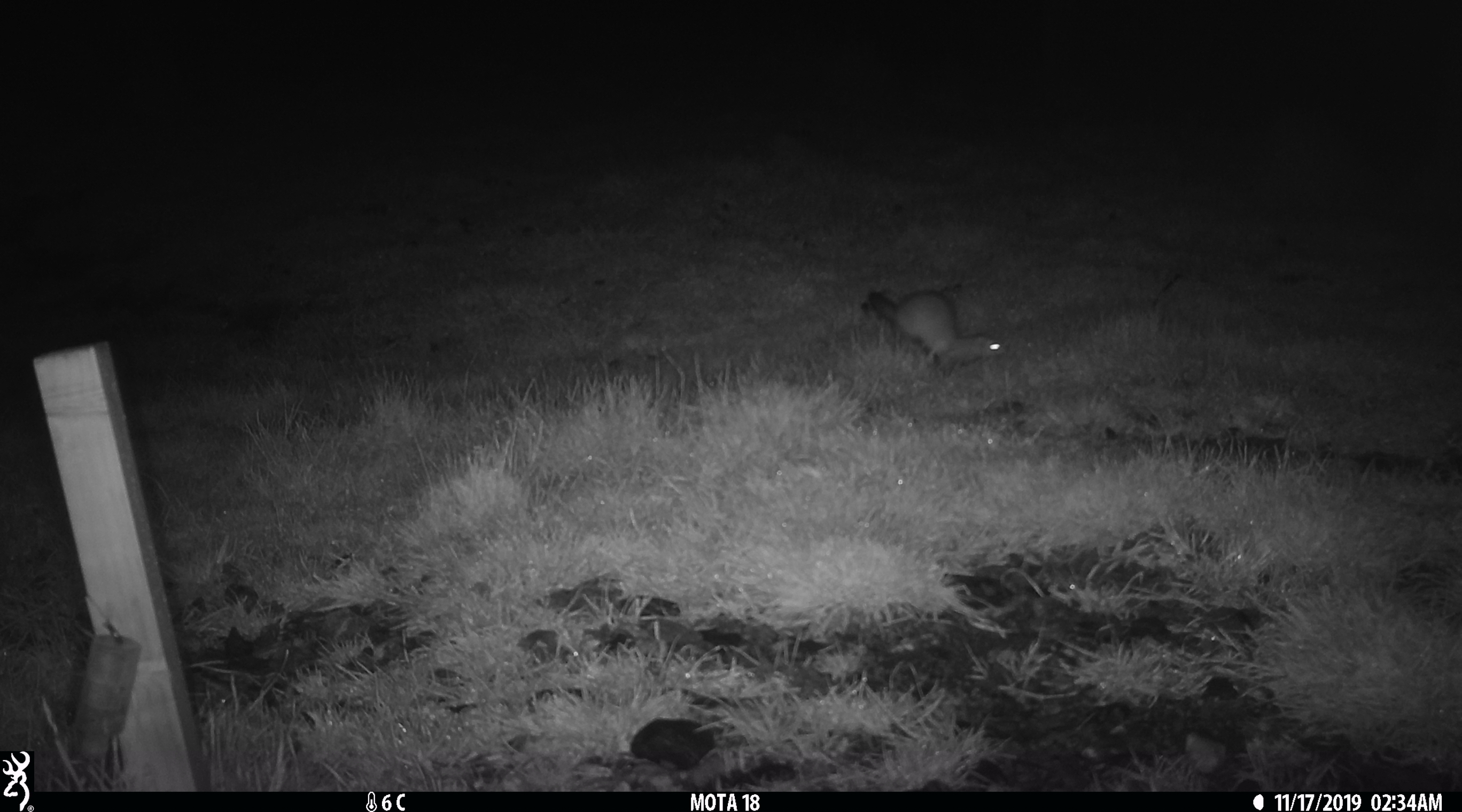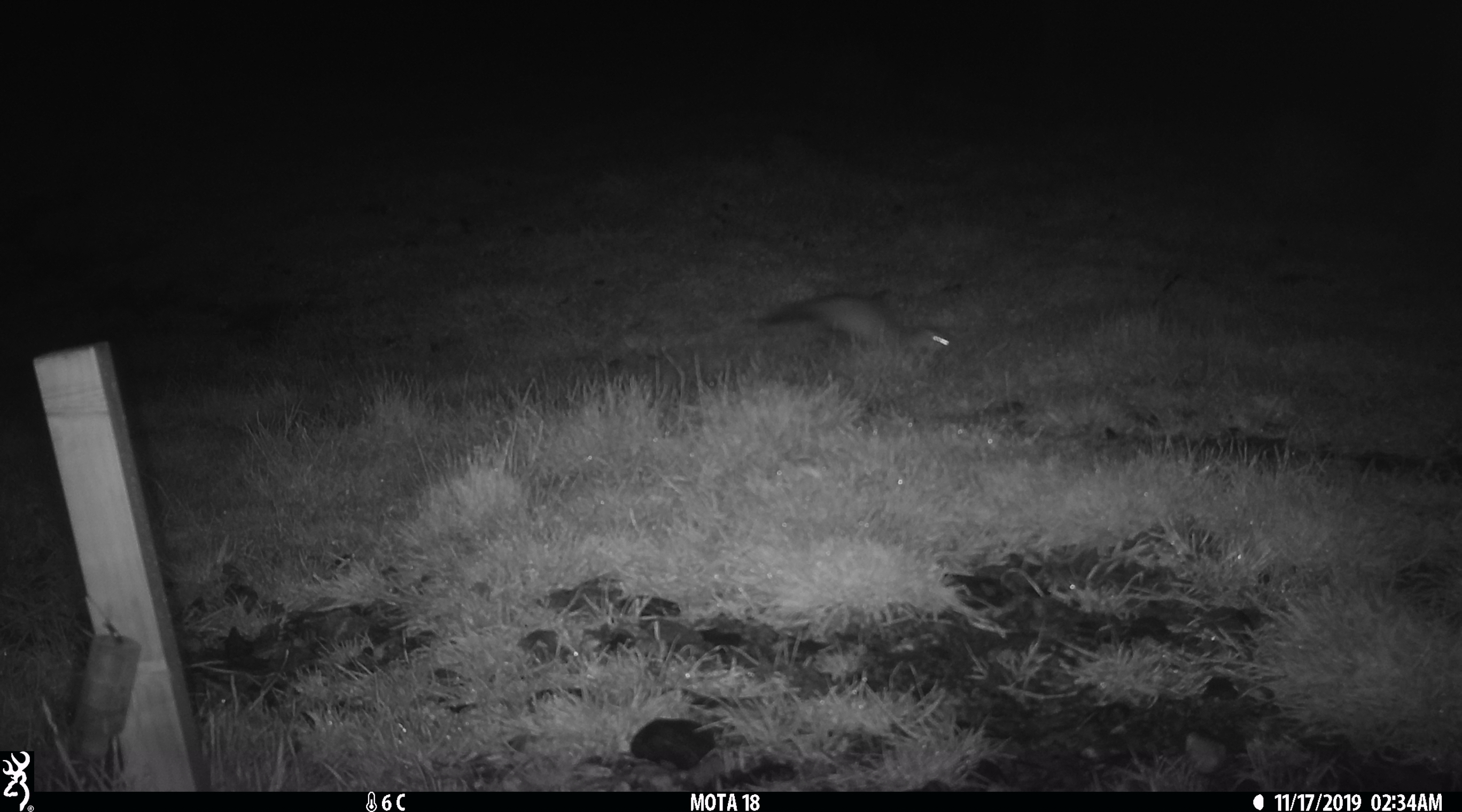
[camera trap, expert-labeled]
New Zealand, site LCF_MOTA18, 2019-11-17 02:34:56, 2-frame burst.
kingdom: Animalia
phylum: Chordata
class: Mammalia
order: Carnivora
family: Mustelidae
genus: Mustela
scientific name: Mustela furo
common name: ferret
Ferret (Mustela furo).